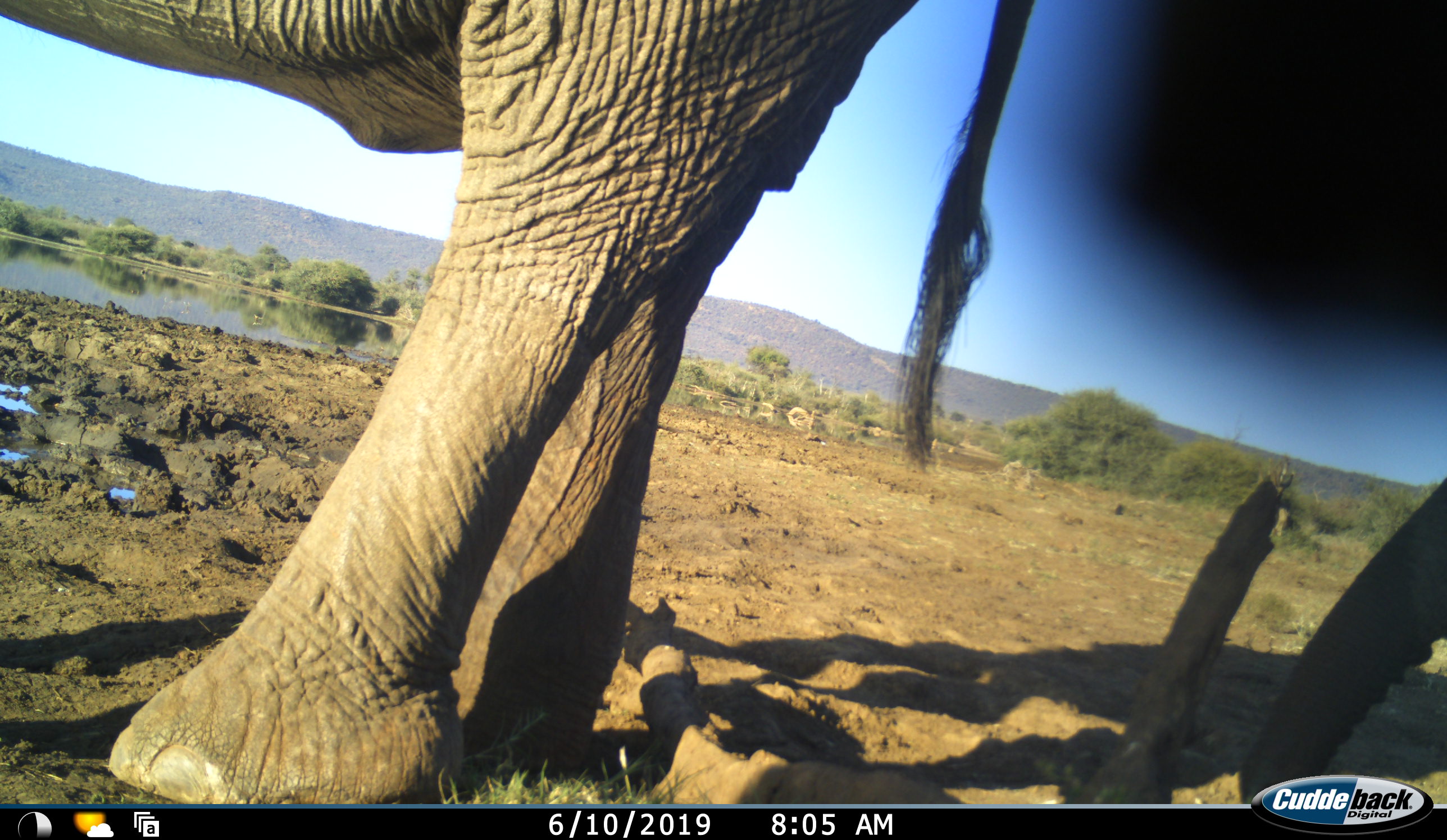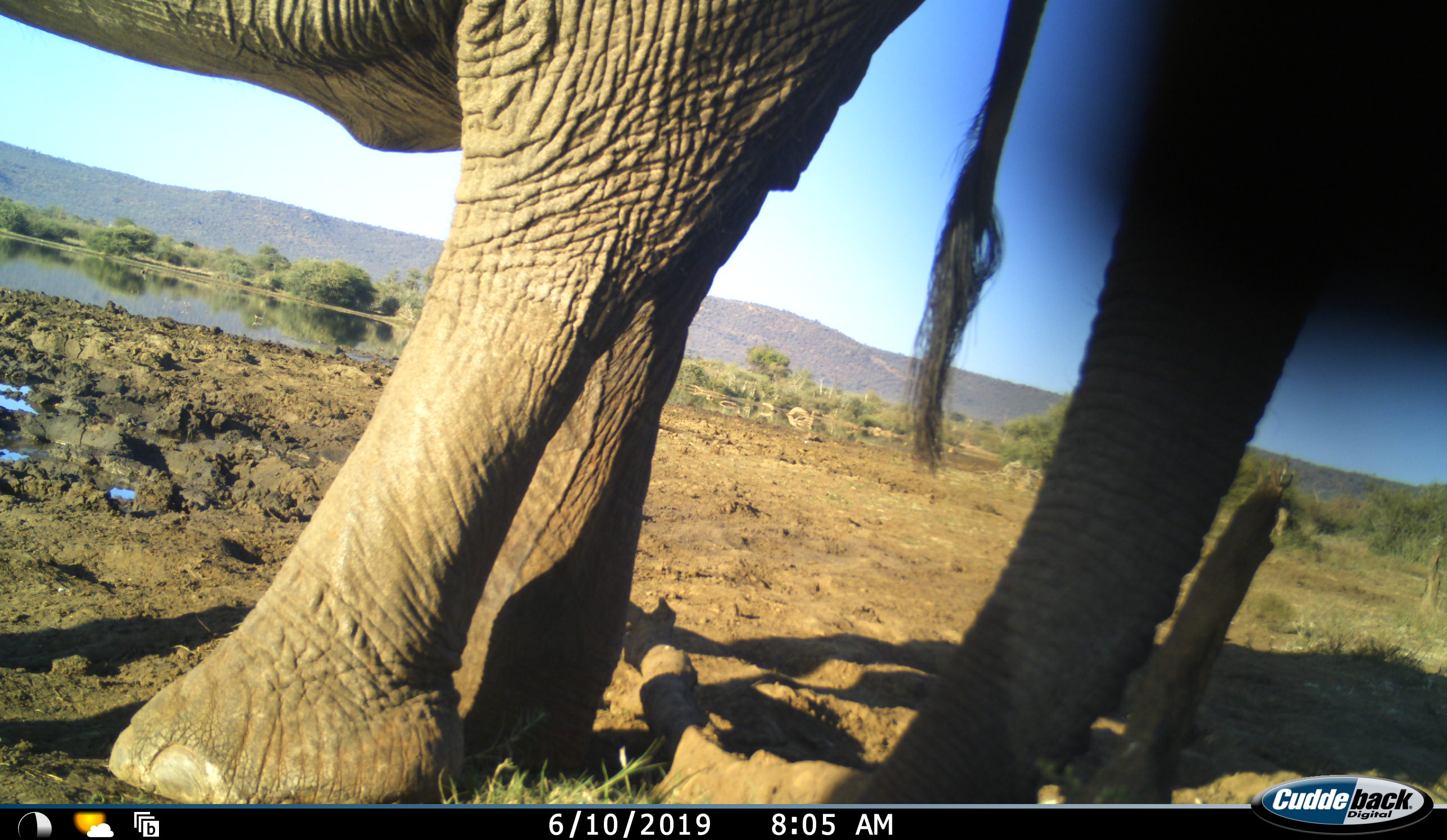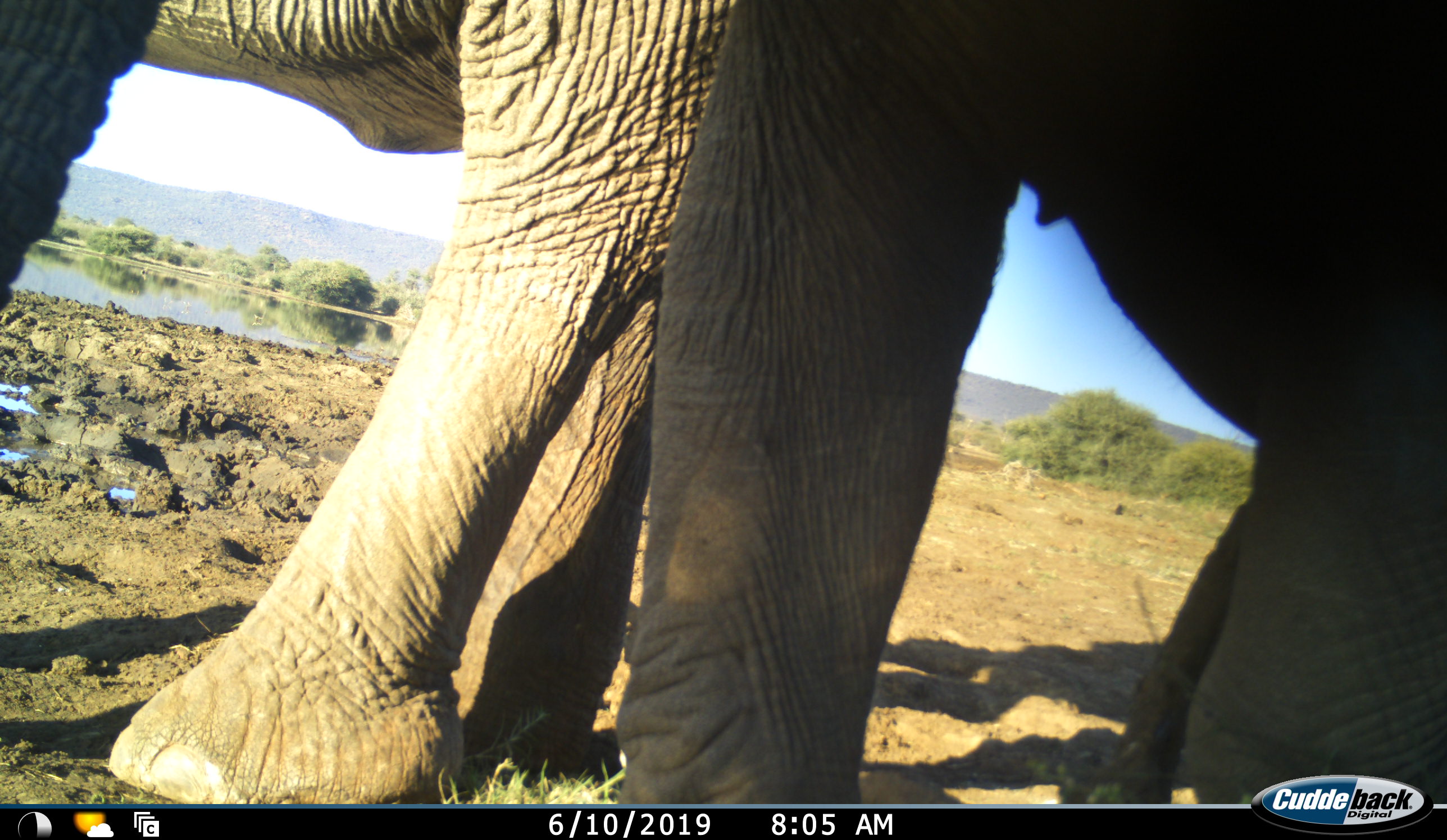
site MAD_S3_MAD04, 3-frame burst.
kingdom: Animalia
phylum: Chordata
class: Mammalia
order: Proboscidea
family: Elephantidae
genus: Loxodonta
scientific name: Loxodonta africana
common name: african bush elephant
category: elephant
Elephant (african bush elephant) (Loxodonta africana), count 2. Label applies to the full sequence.